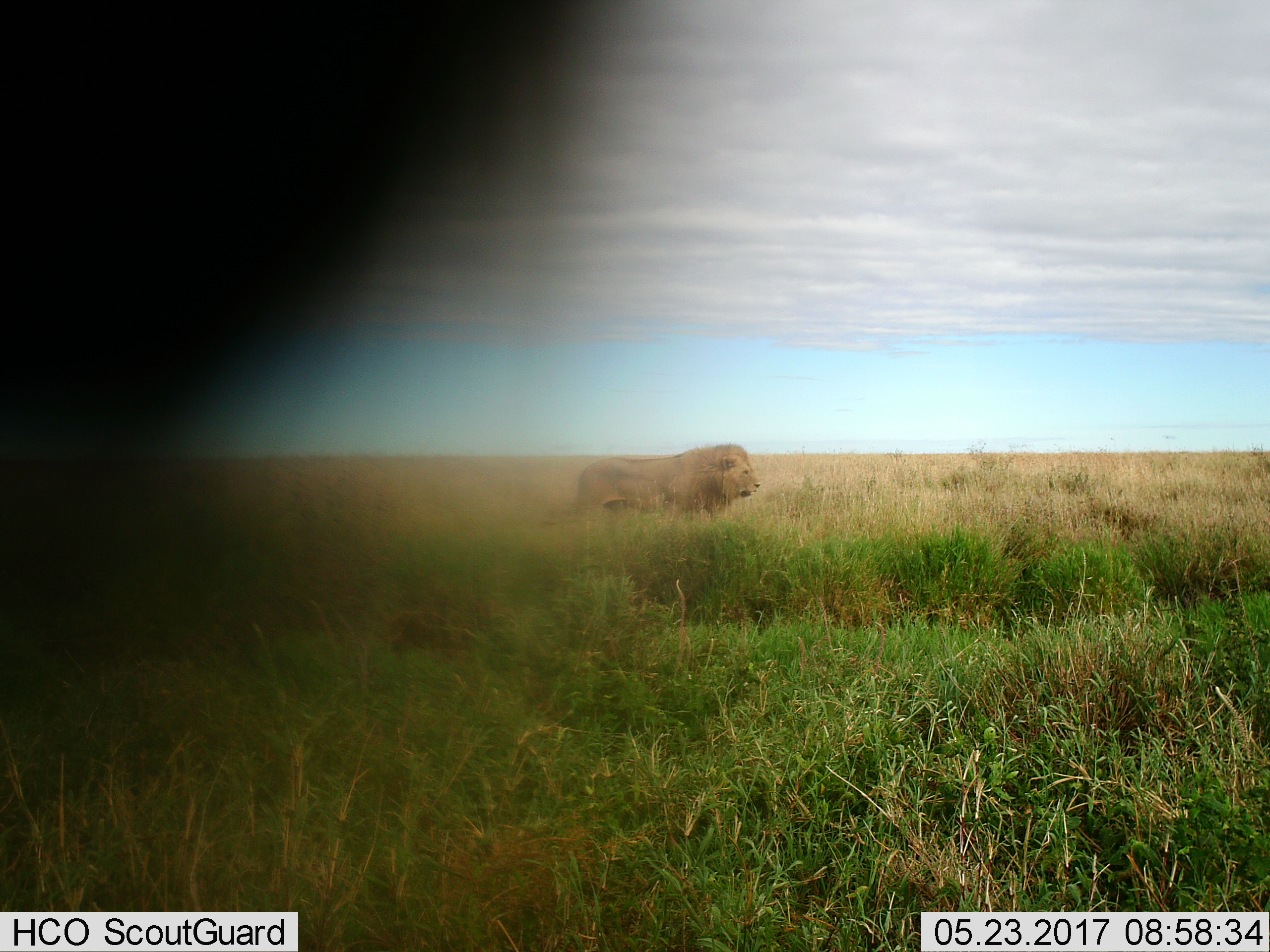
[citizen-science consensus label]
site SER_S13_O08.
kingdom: Animalia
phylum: Chordata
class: Mammalia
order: Carnivora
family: Felidae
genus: Panthera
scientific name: Panthera leo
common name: lion male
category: lionmale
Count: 1.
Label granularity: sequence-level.